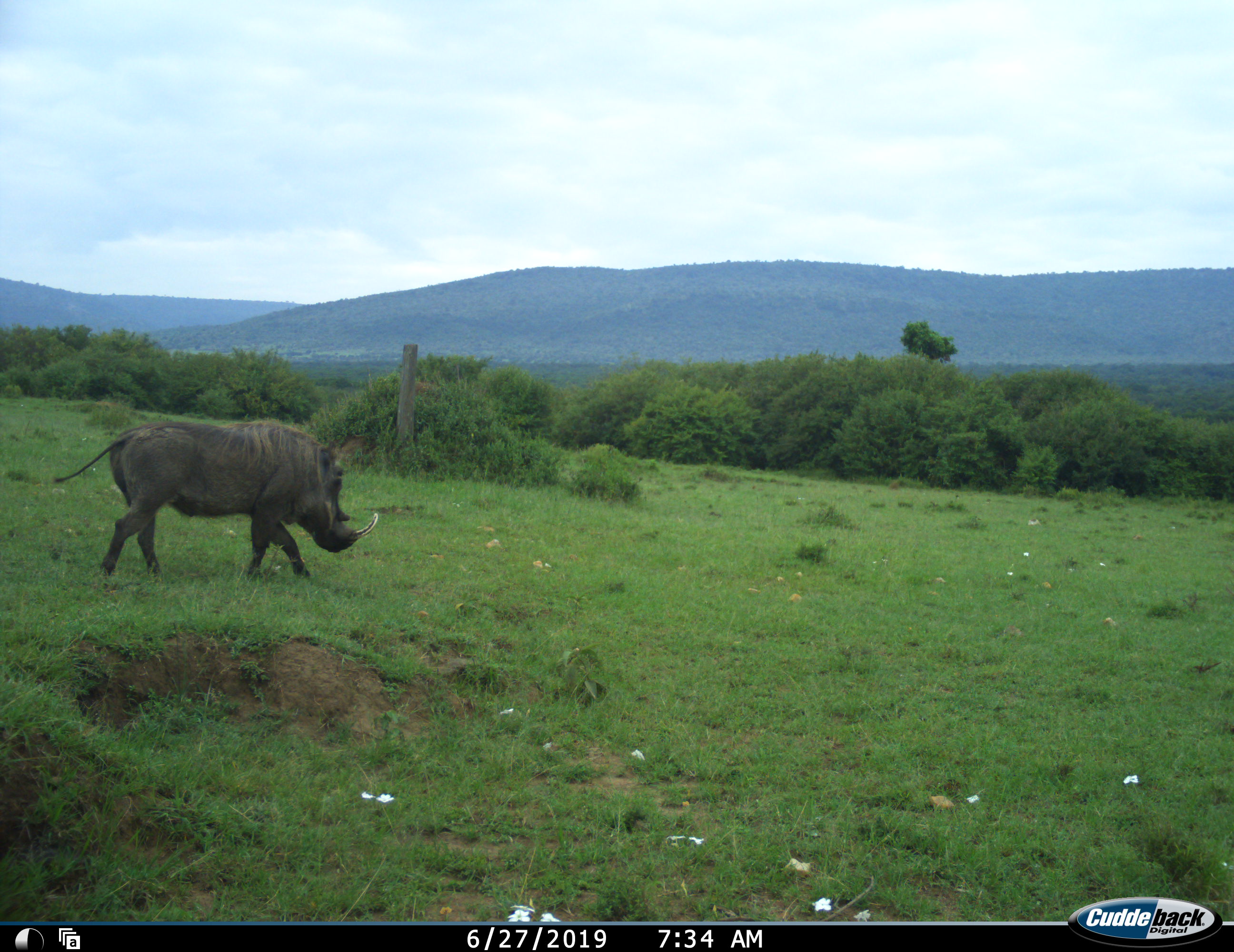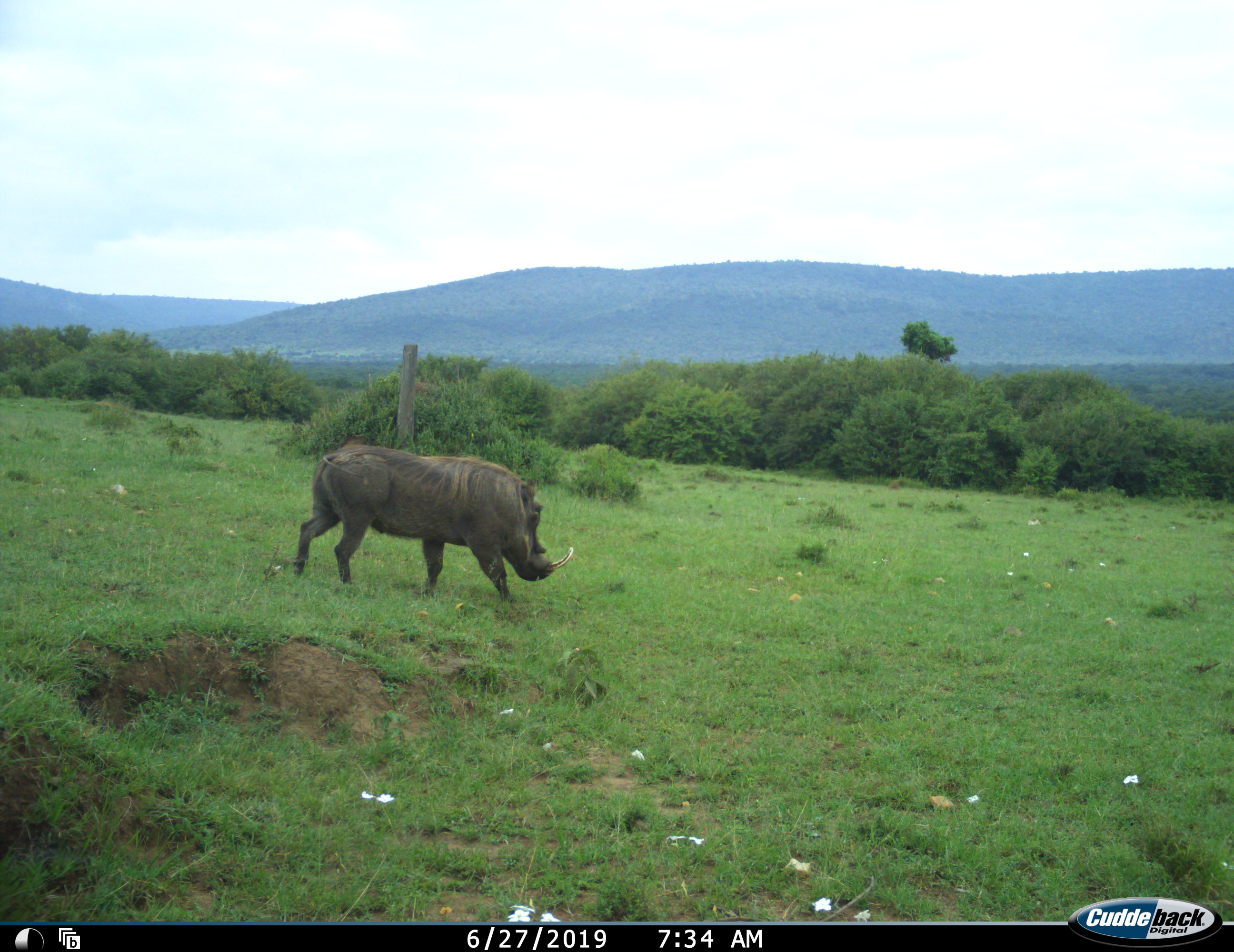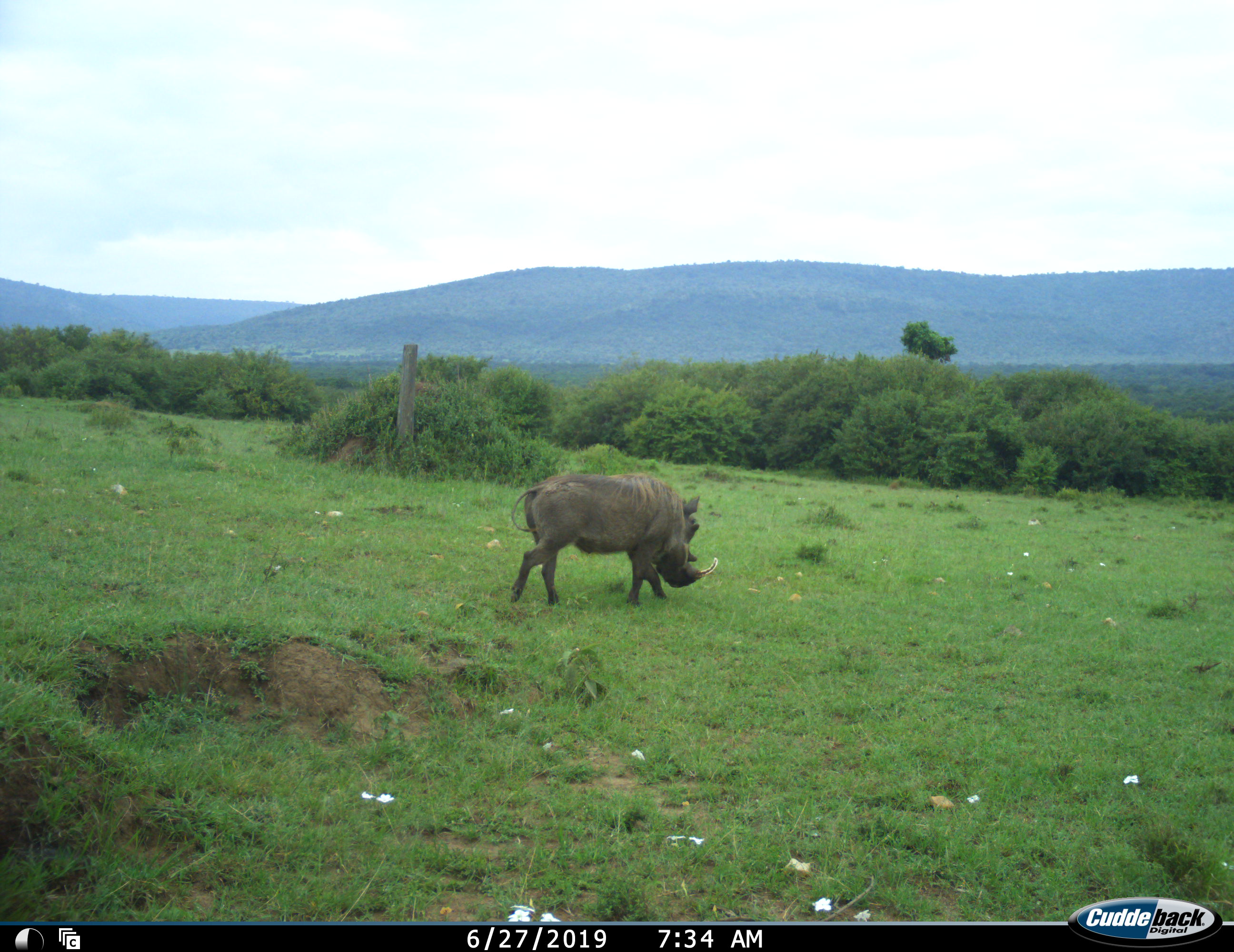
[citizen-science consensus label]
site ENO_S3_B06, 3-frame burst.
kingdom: Animalia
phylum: Chordata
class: Mammalia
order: Artiodactyla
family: Suidae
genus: Phacochoerus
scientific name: Phacochoerus africanus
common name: warthog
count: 1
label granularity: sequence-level